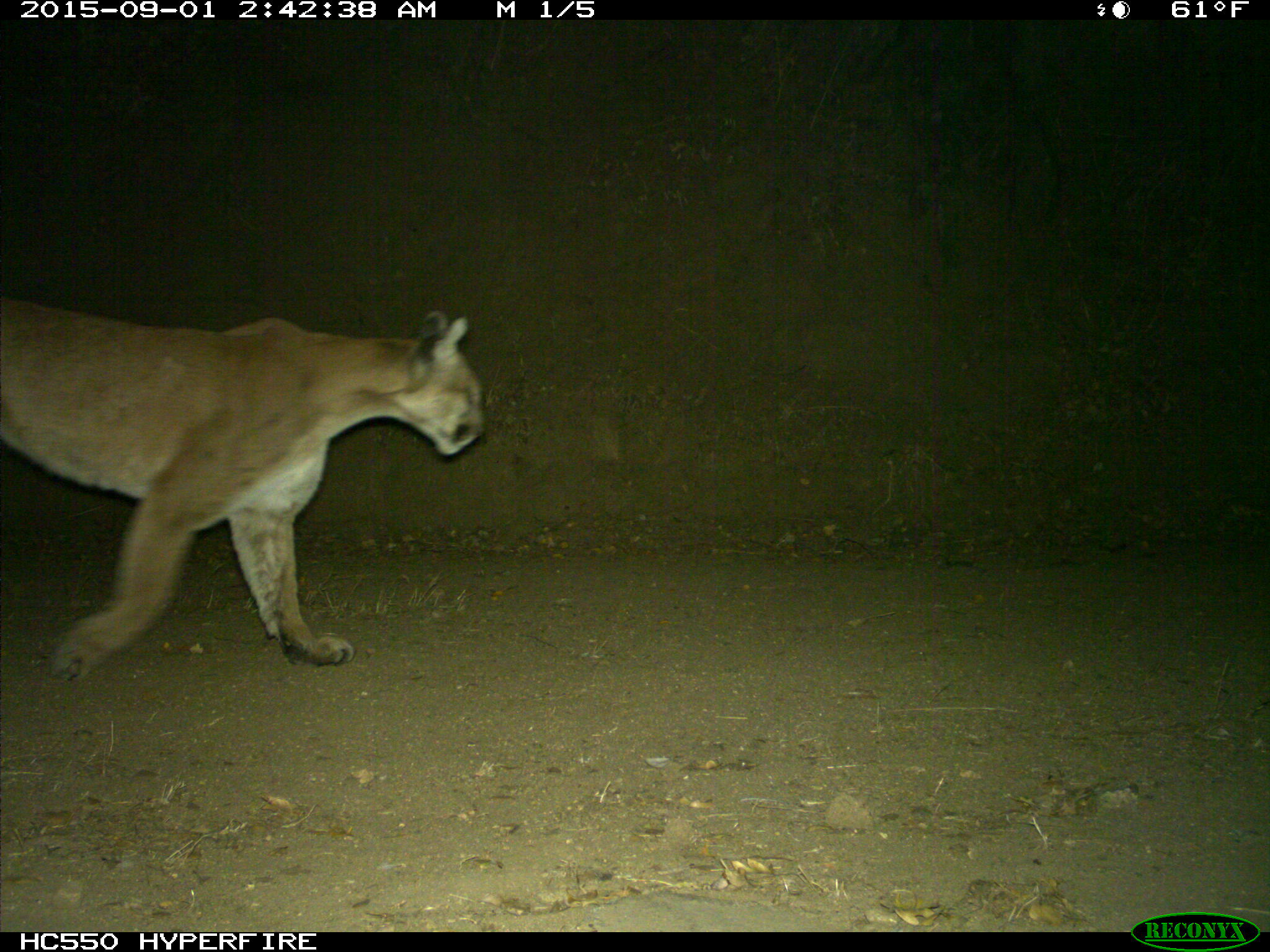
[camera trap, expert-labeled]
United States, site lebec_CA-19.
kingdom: Animalia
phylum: Chordata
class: Mammalia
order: Carnivora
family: Felidae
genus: Puma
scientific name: Puma concolor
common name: mountain lion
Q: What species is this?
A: Puma concolor (mountain lion).